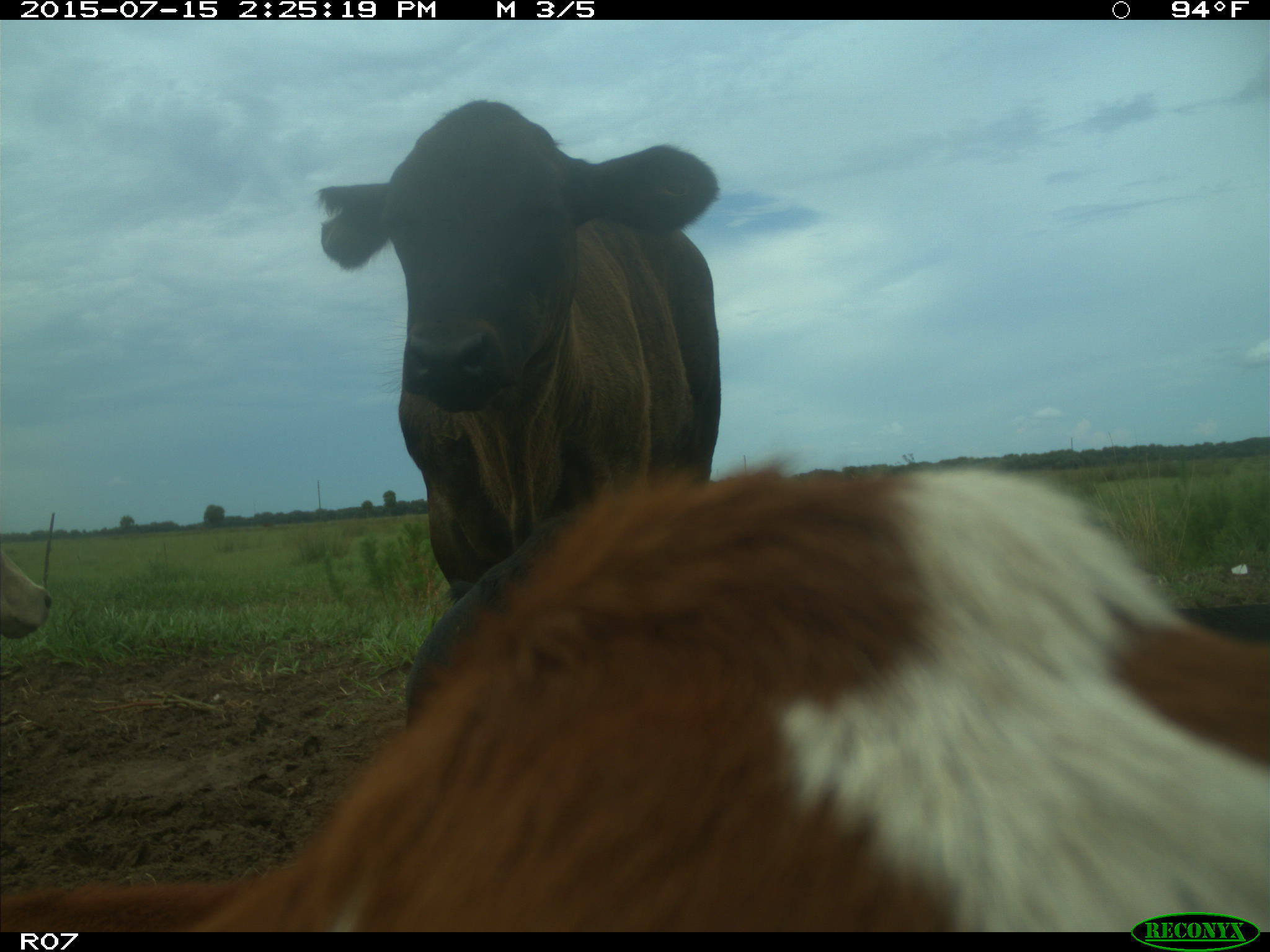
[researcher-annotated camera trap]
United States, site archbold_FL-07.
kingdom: Animalia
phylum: Chordata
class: Mammalia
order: Artiodactyla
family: Bovidae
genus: Bos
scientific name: Bos taurus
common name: domestic cow